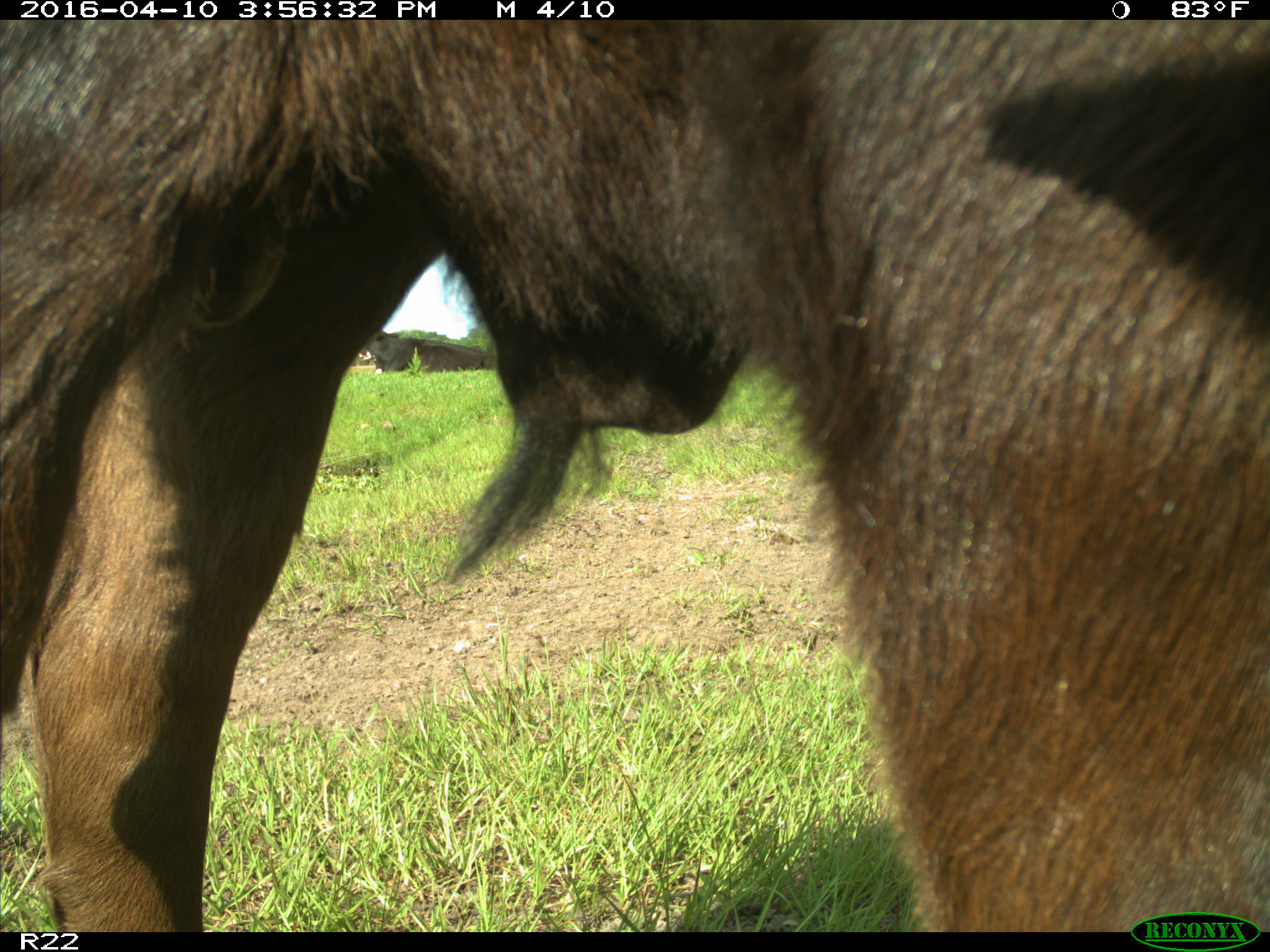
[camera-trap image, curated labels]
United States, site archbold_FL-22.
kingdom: Animalia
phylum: Chordata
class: Mammalia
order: Artiodactyla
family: Bovidae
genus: Bos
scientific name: Bos taurus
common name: domestic cow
Bos taurus (domestic cow).